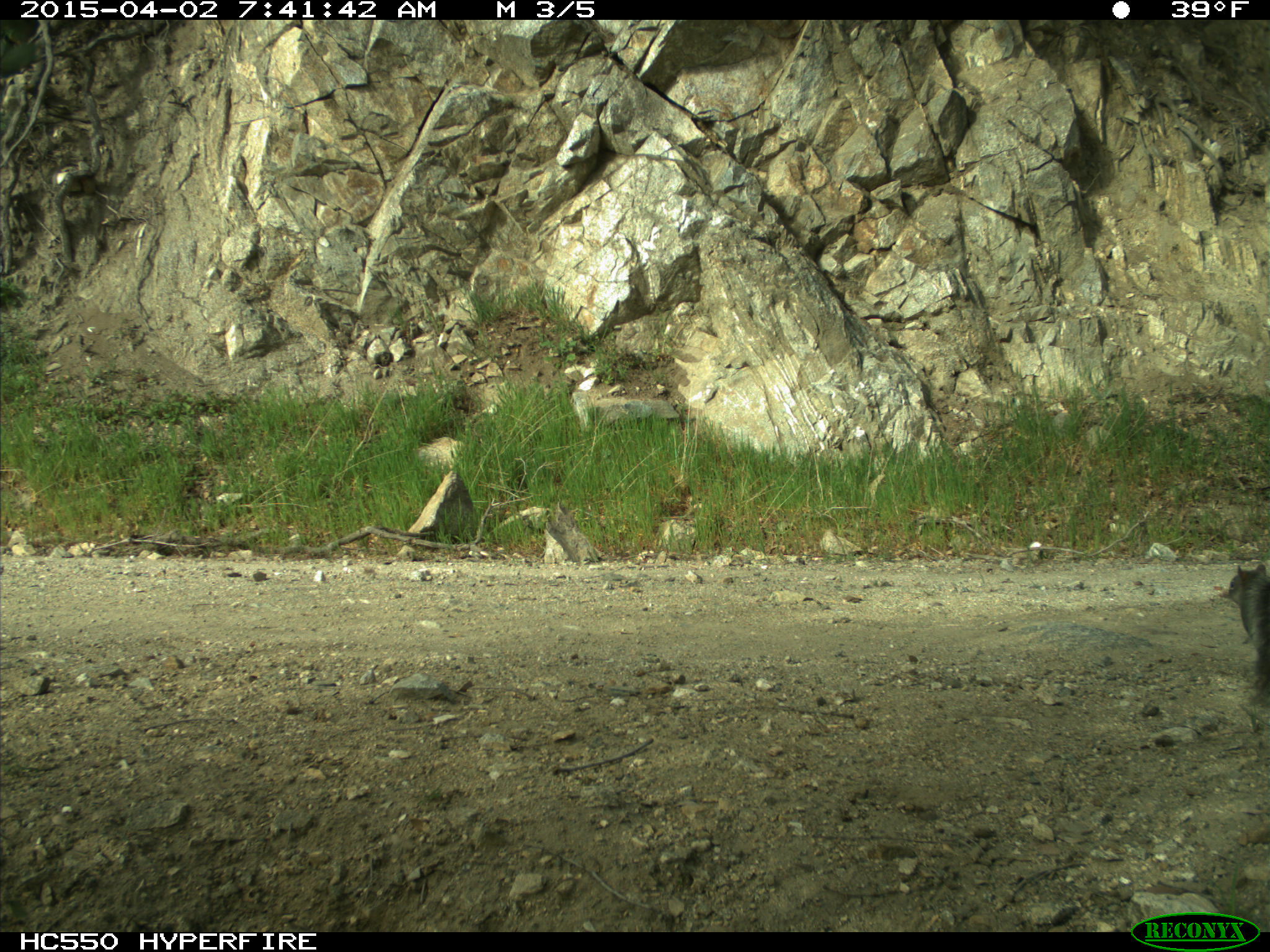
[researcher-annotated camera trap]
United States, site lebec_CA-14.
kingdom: Animalia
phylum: Chordata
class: Mammalia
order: Rodentia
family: Sciuridae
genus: Sciurus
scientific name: Sciurus carolinensis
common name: eastern gray squirrel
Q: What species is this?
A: Sciurus carolinensis (eastern gray squirrel).